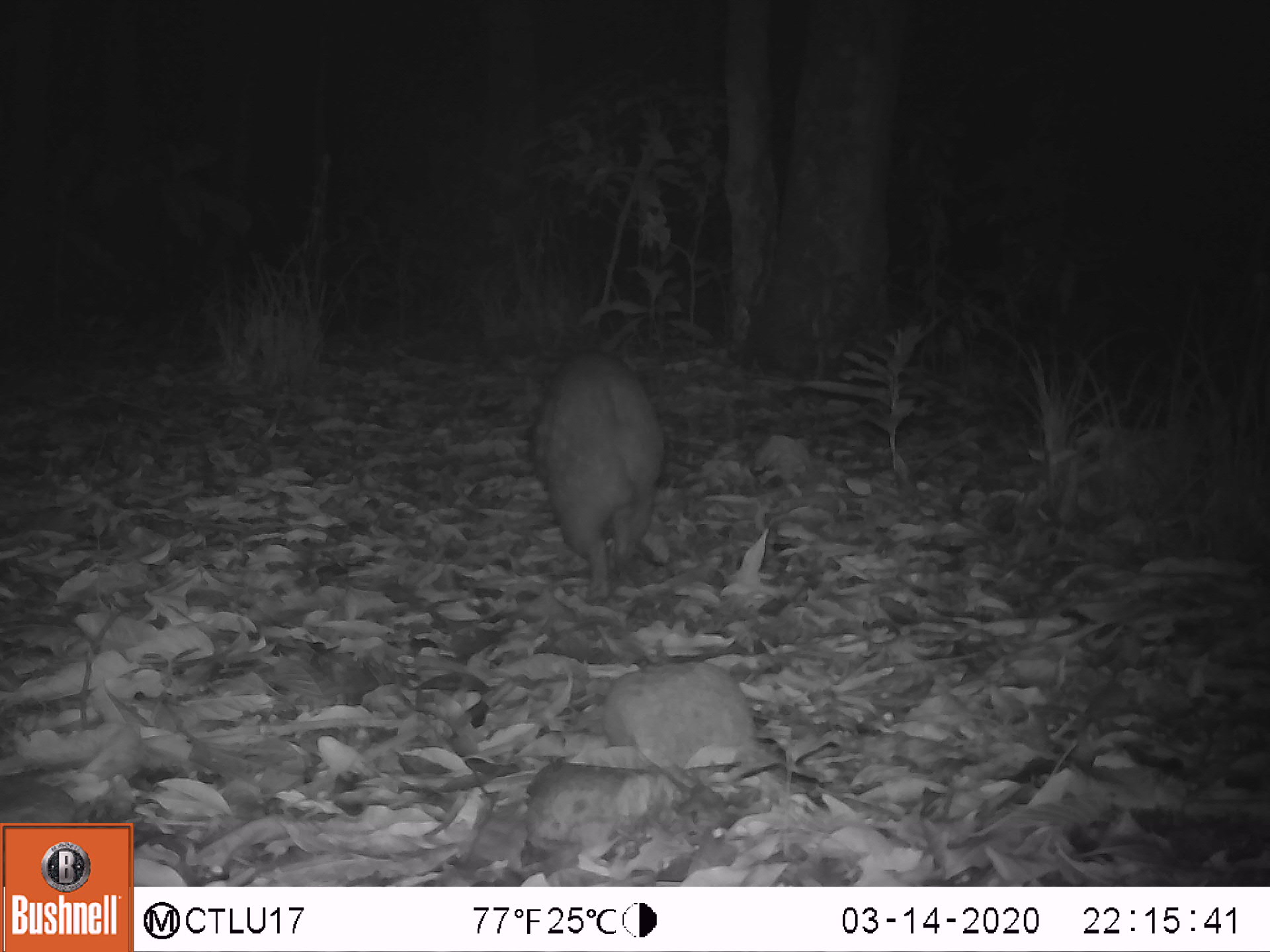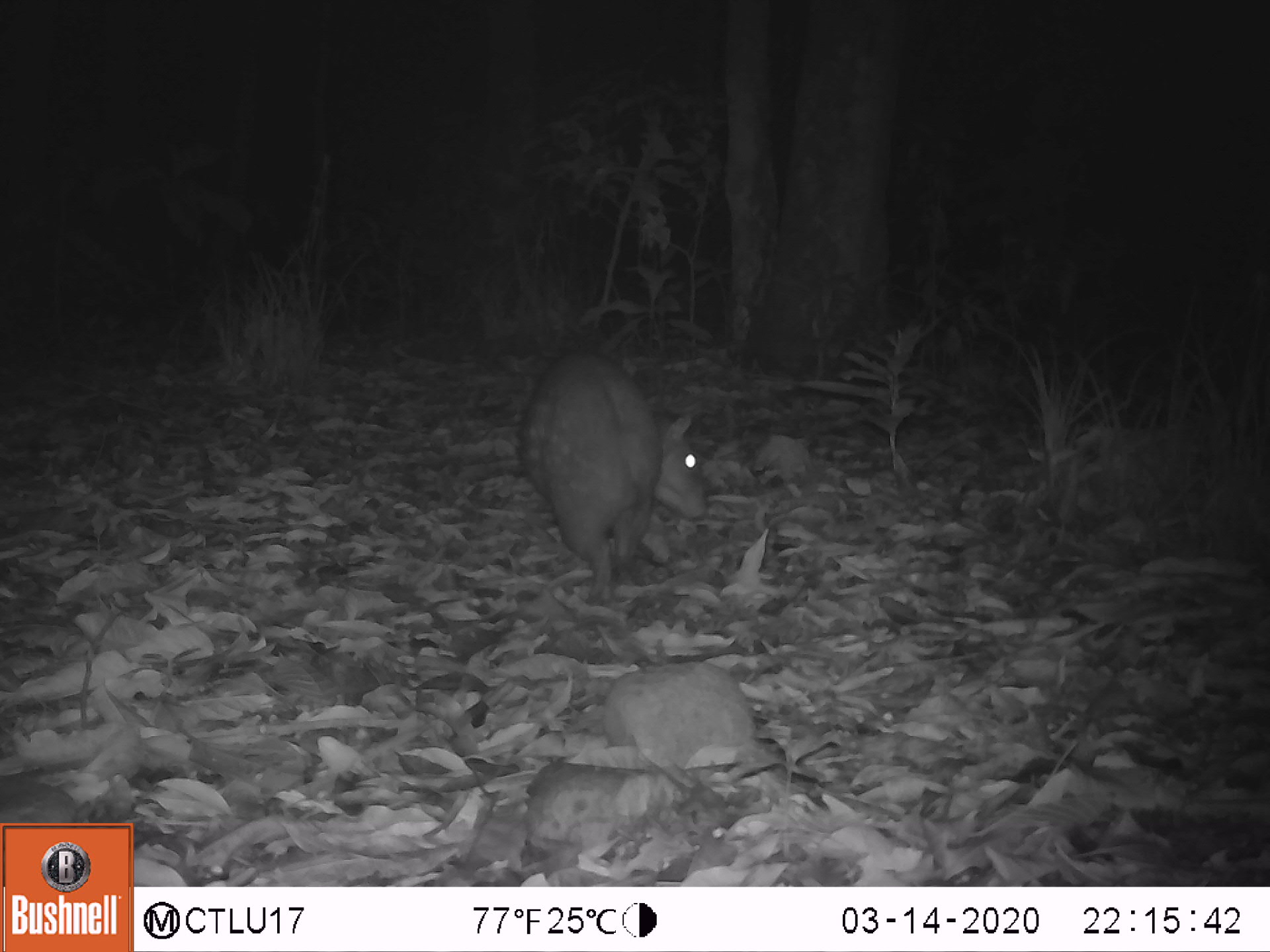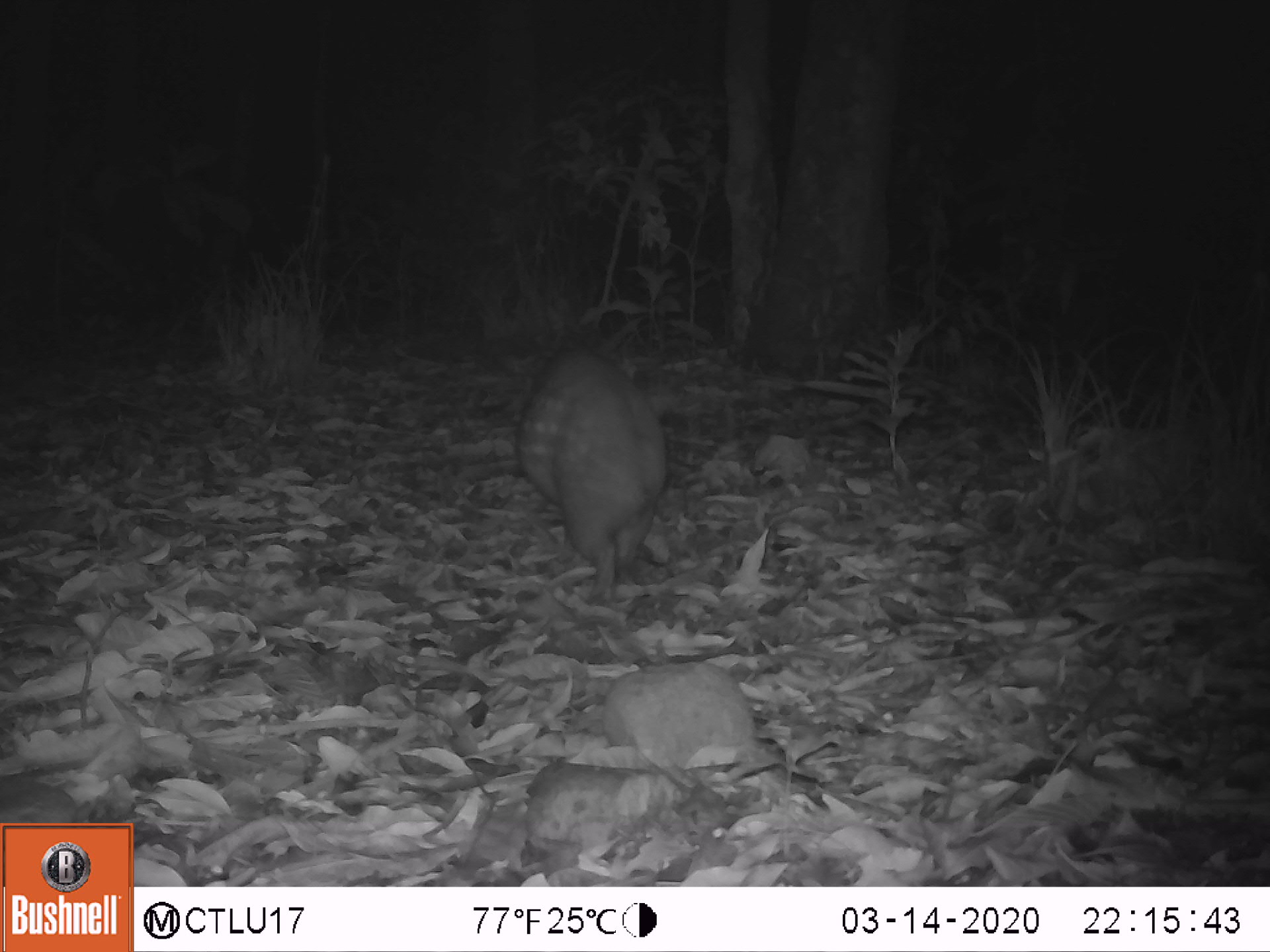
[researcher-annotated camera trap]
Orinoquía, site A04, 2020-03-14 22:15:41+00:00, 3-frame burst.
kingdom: Animalia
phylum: Chordata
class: Mammalia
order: Rodentia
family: Cuniculidae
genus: Cuniculus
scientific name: Cuniculus paca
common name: spotted paca